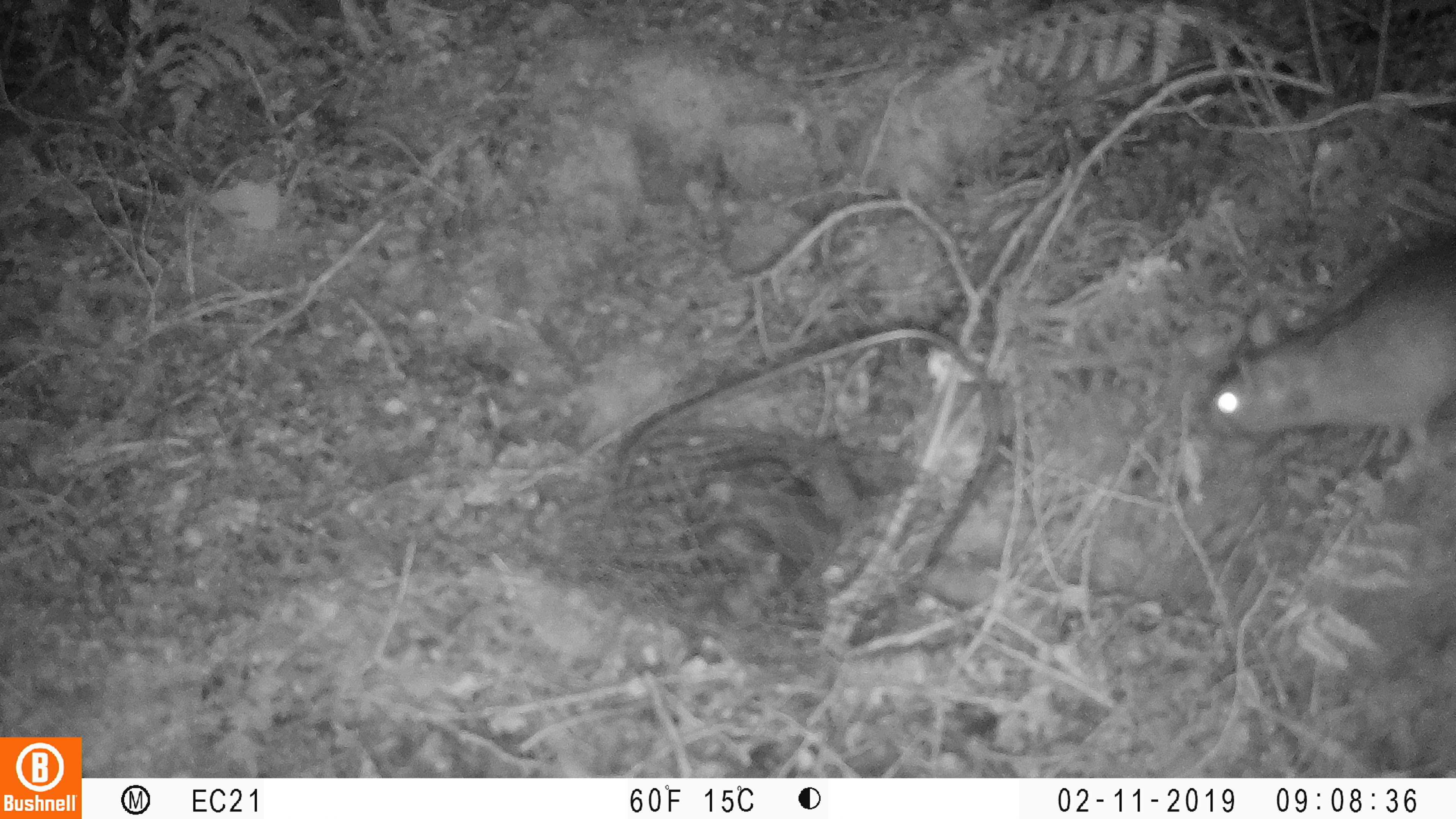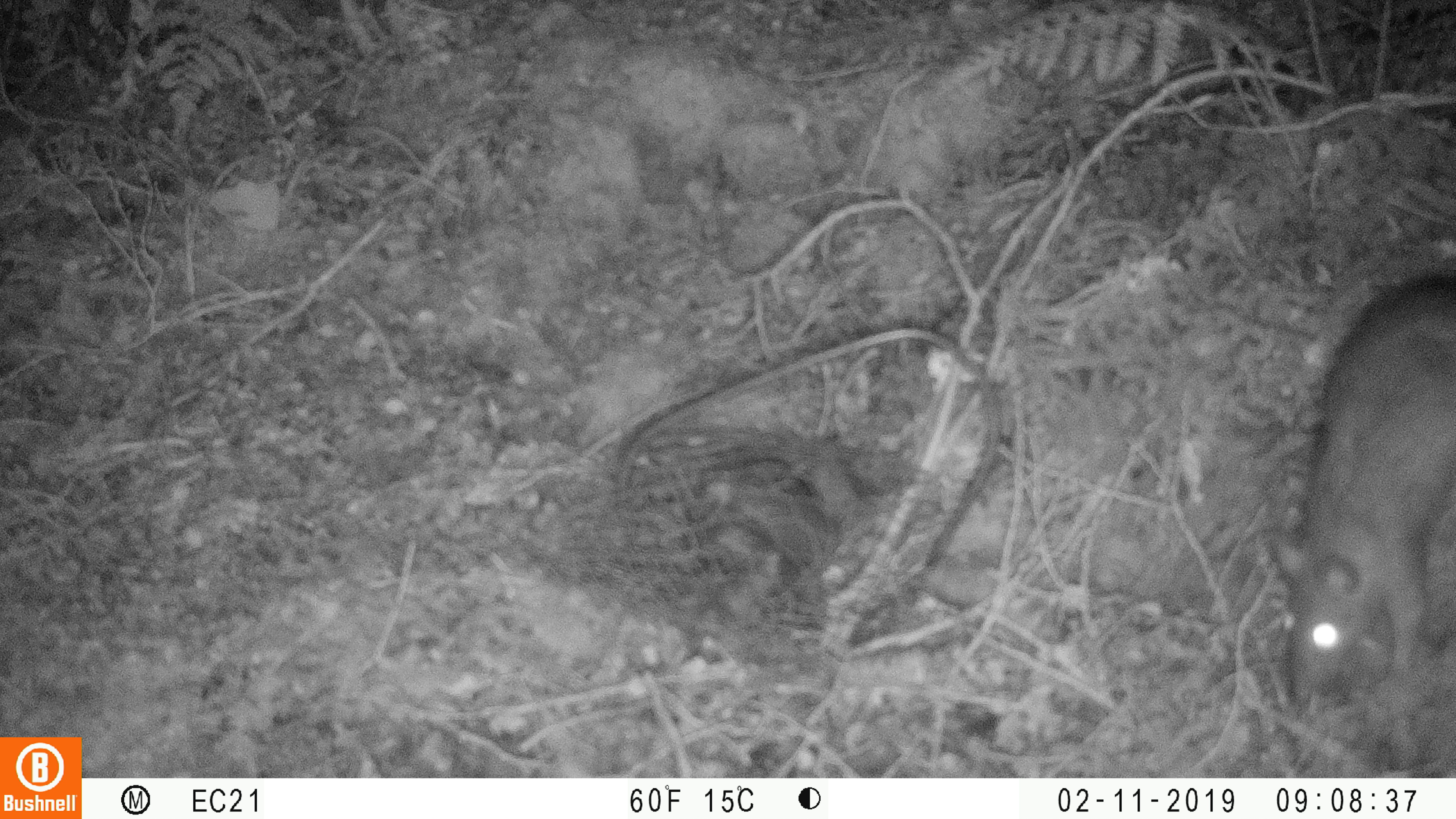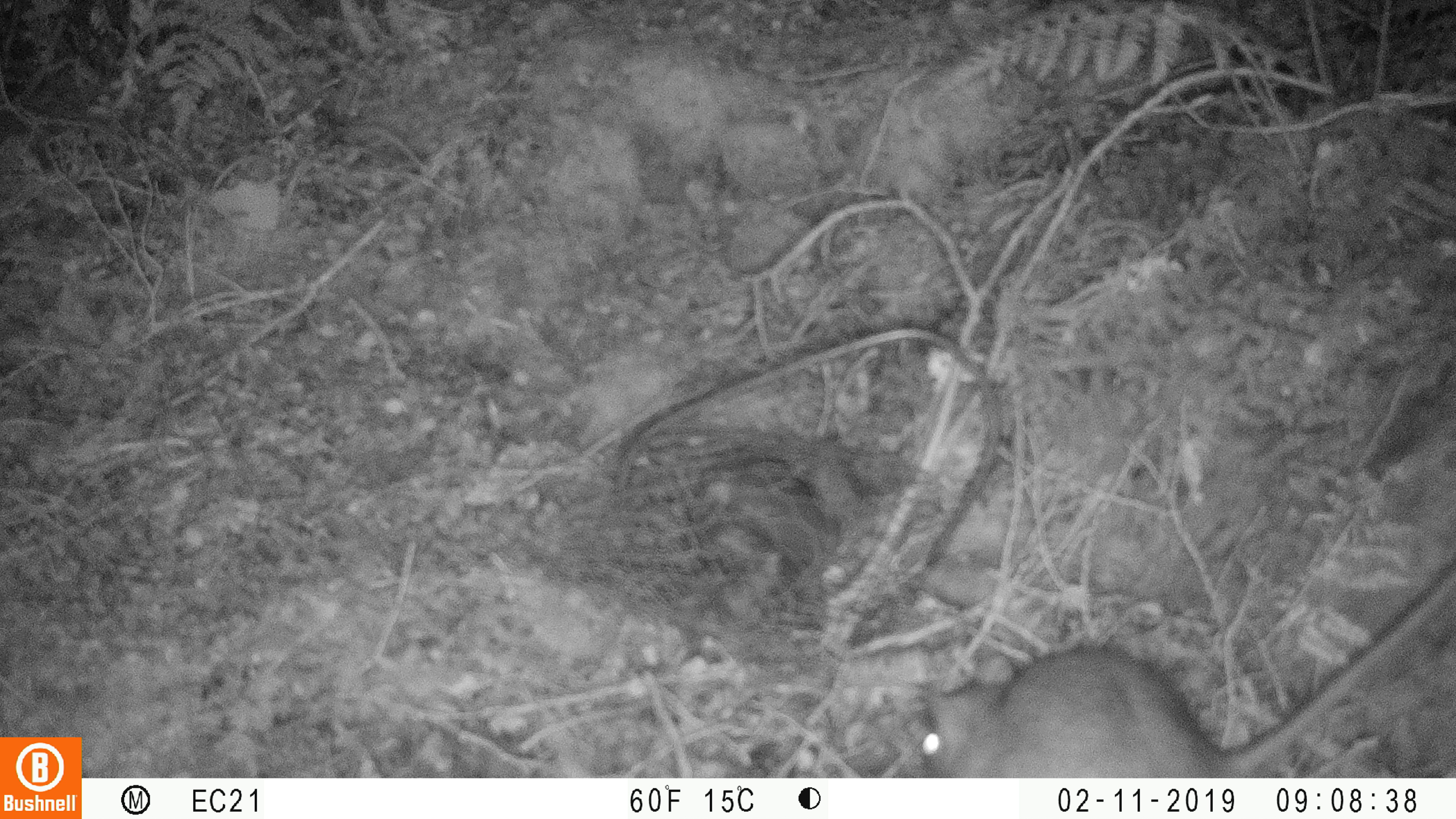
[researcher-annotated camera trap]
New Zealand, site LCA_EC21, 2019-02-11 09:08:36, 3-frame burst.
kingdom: Animalia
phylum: Chordata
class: Mammalia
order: Rodentia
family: Muridae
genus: Rattus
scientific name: Rattus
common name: rat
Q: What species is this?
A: Rat (Rattus).